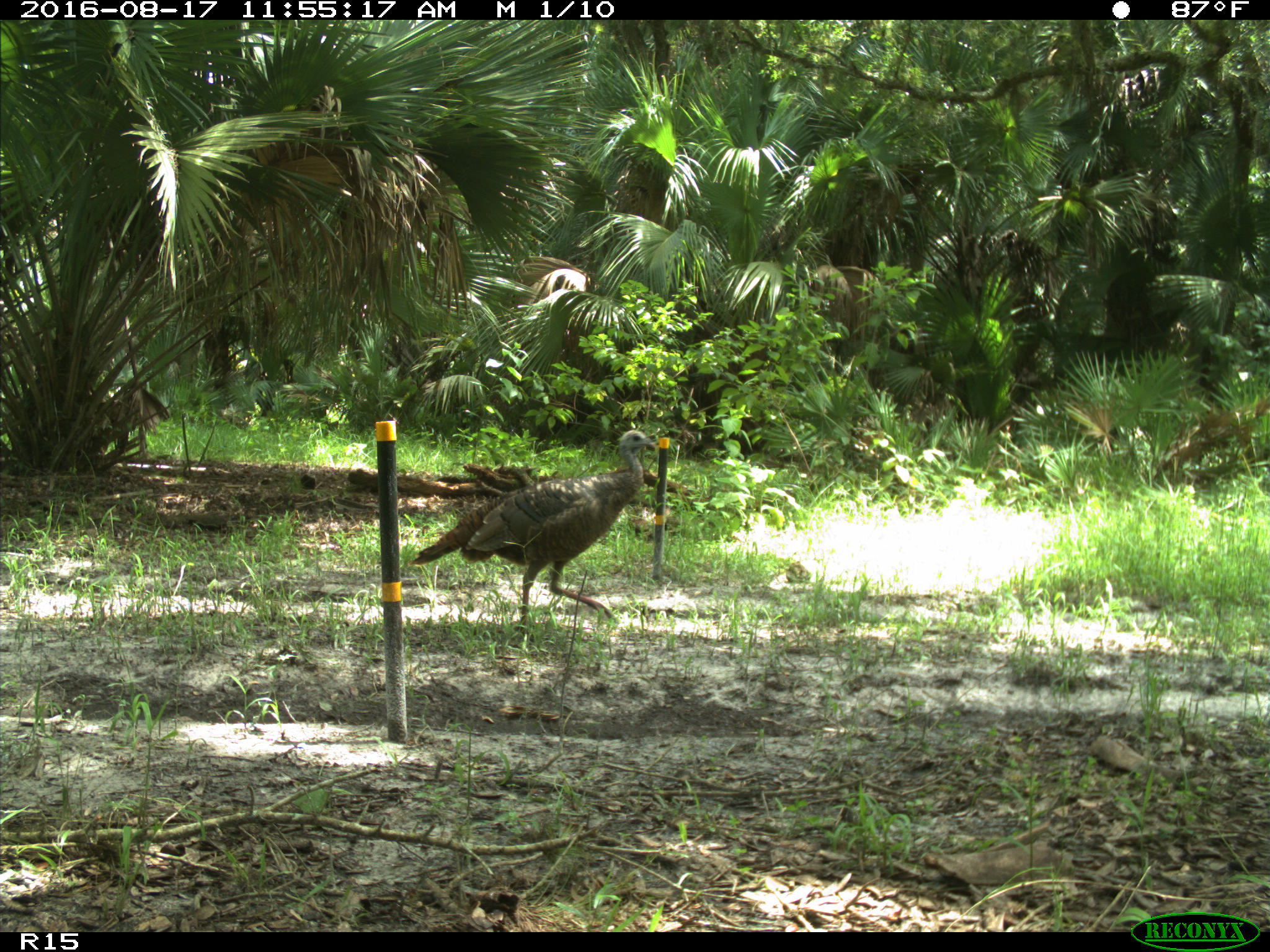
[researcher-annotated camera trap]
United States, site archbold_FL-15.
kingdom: Animalia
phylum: Chordata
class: Aves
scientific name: Aves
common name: birds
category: unidentified bird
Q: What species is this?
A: Unidentified bird (birds) (Aves).